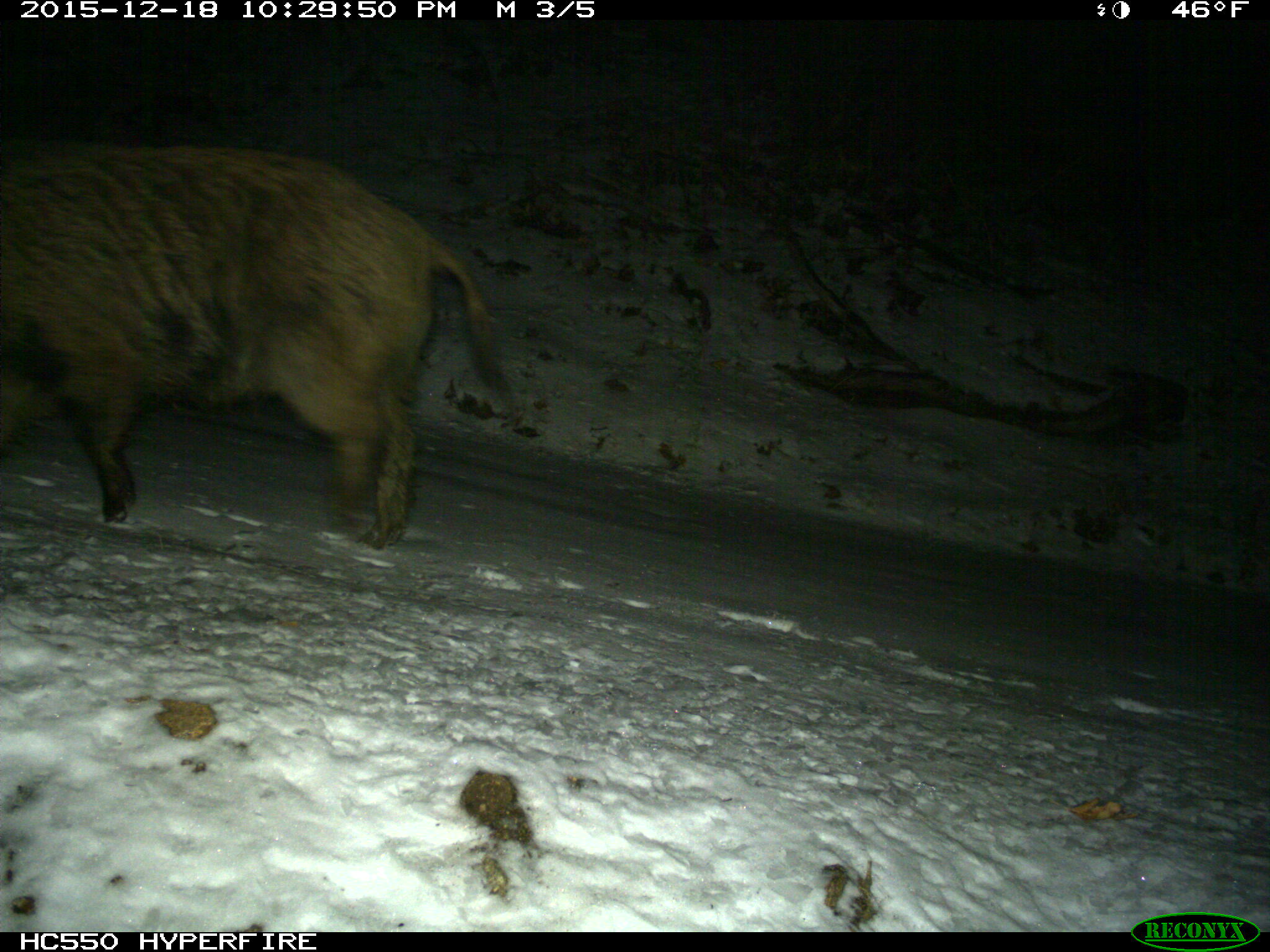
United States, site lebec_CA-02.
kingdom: Animalia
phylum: Chordata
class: Mammalia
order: Artiodactyla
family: Suidae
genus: Sus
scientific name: Sus scrofa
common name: wild boar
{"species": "Sus scrofa (wild boar)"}